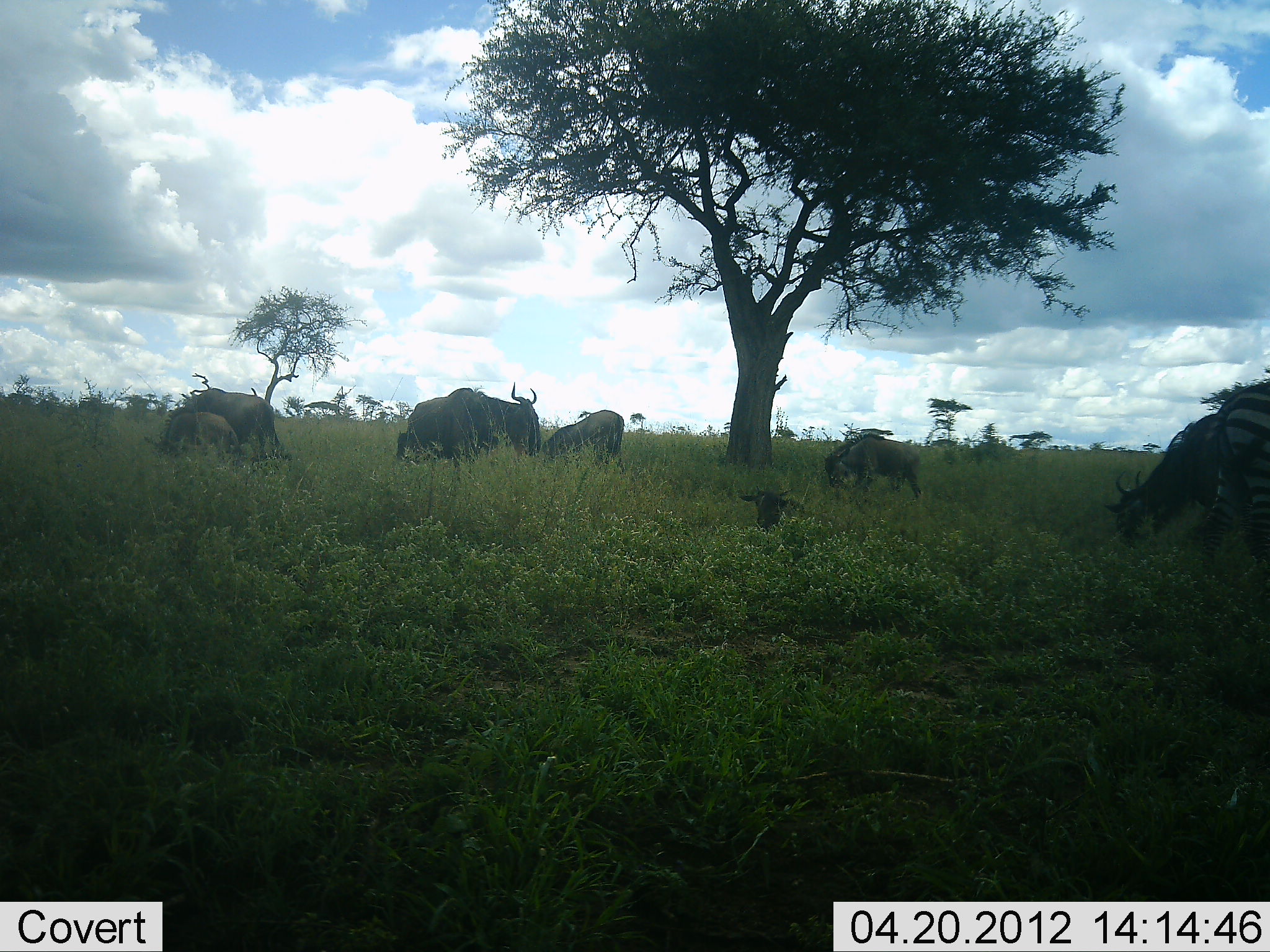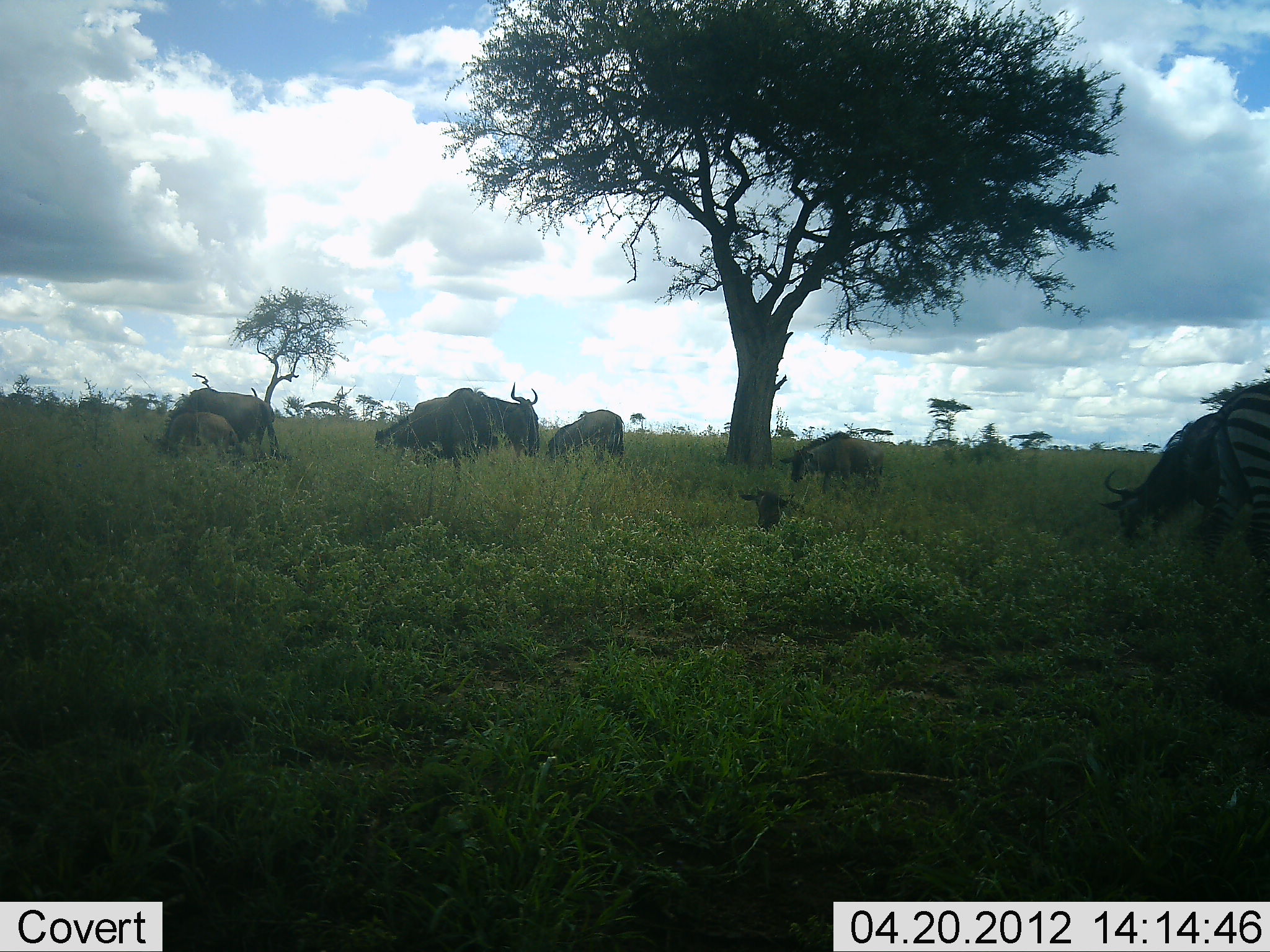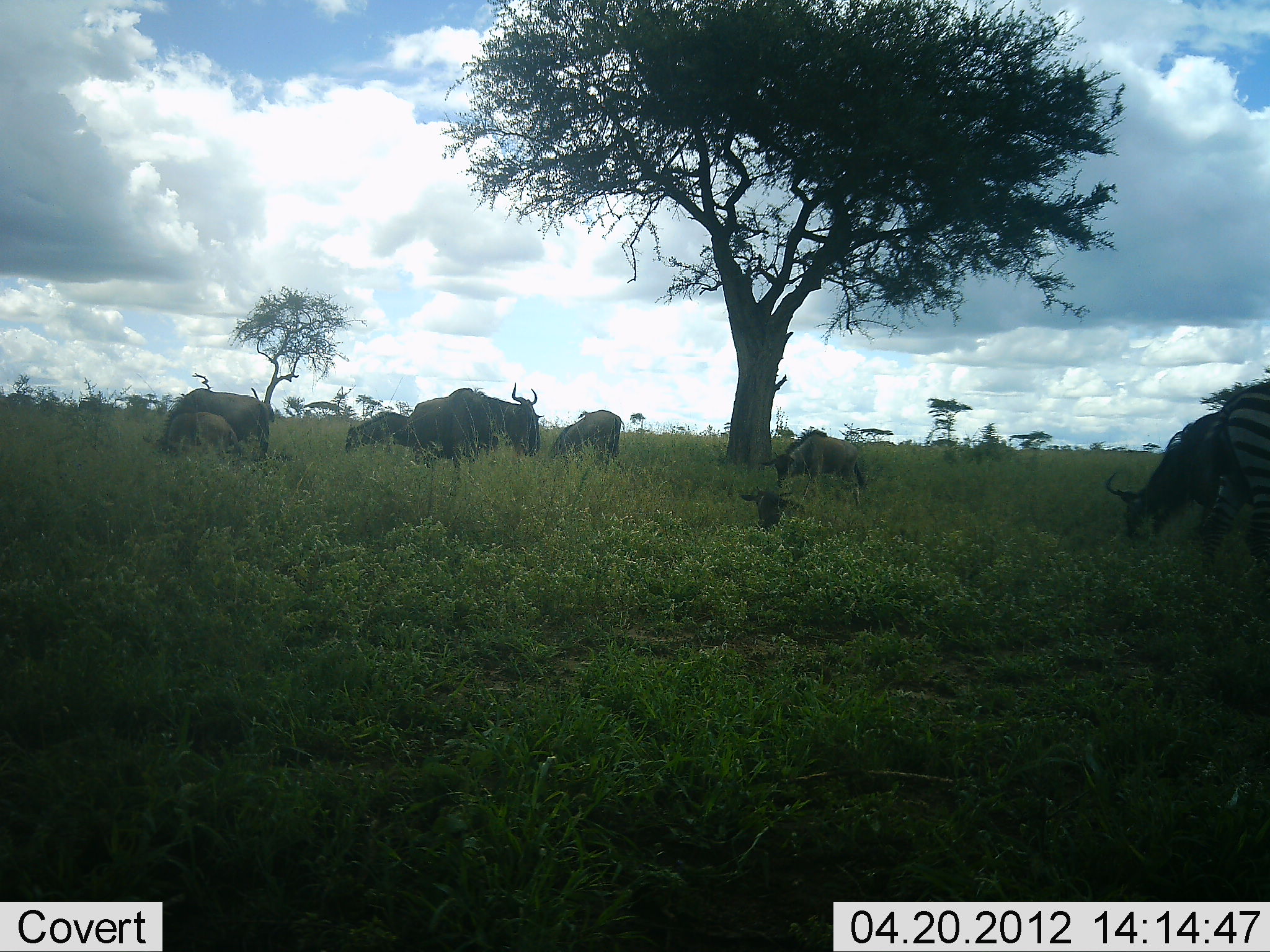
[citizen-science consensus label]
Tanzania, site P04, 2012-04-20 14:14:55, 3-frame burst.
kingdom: Animalia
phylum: Chordata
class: Mammalia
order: Artiodactyla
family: Bovidae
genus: Connochaetes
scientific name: Connochaetes taurinus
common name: blue wildebeest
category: wildebeest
Wildebeest (blue wildebeest) (Connochaetes taurinus), count 8. Behavior (volunteer vote fractions): standing 48%, resting 44%, moving 16%, interacting 0%. Young present (vote fraction): 52%. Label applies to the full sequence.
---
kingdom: Animalia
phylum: Chordata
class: Mammalia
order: Perissodactyla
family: Equidae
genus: Equus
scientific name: Equus quagga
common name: plains zebra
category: zebra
Zebra (plains zebra) (Equus quagga), count 1. Behavior (volunteer vote fractions): standing 72%, resting 0%, moving 6%, interacting 0%. Young present (vote fraction): 0%. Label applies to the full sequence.